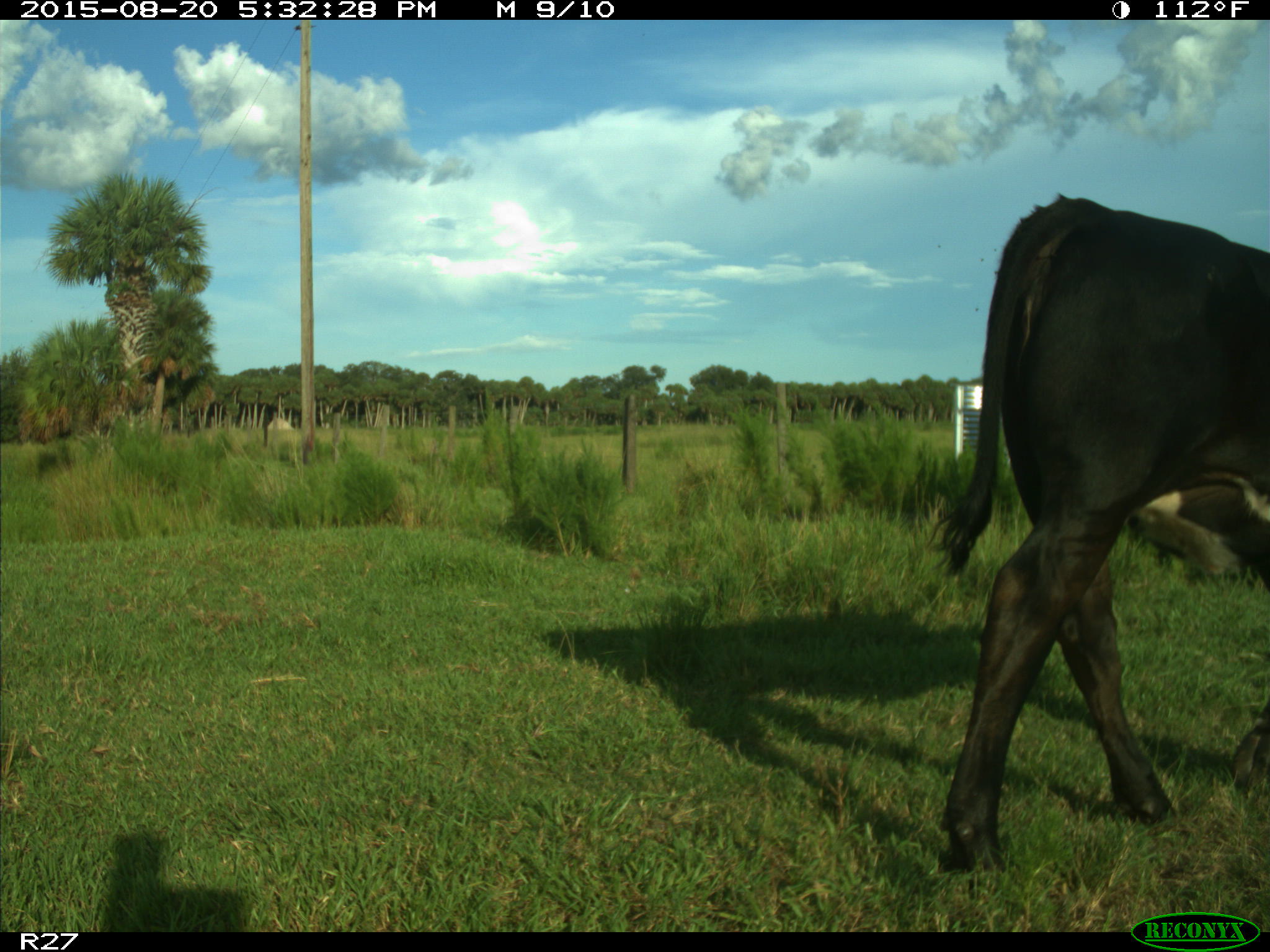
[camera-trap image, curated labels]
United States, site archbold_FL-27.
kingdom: Animalia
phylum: Chordata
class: Mammalia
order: Artiodactyla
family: Bovidae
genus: Bos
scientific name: Bos taurus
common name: domestic cow